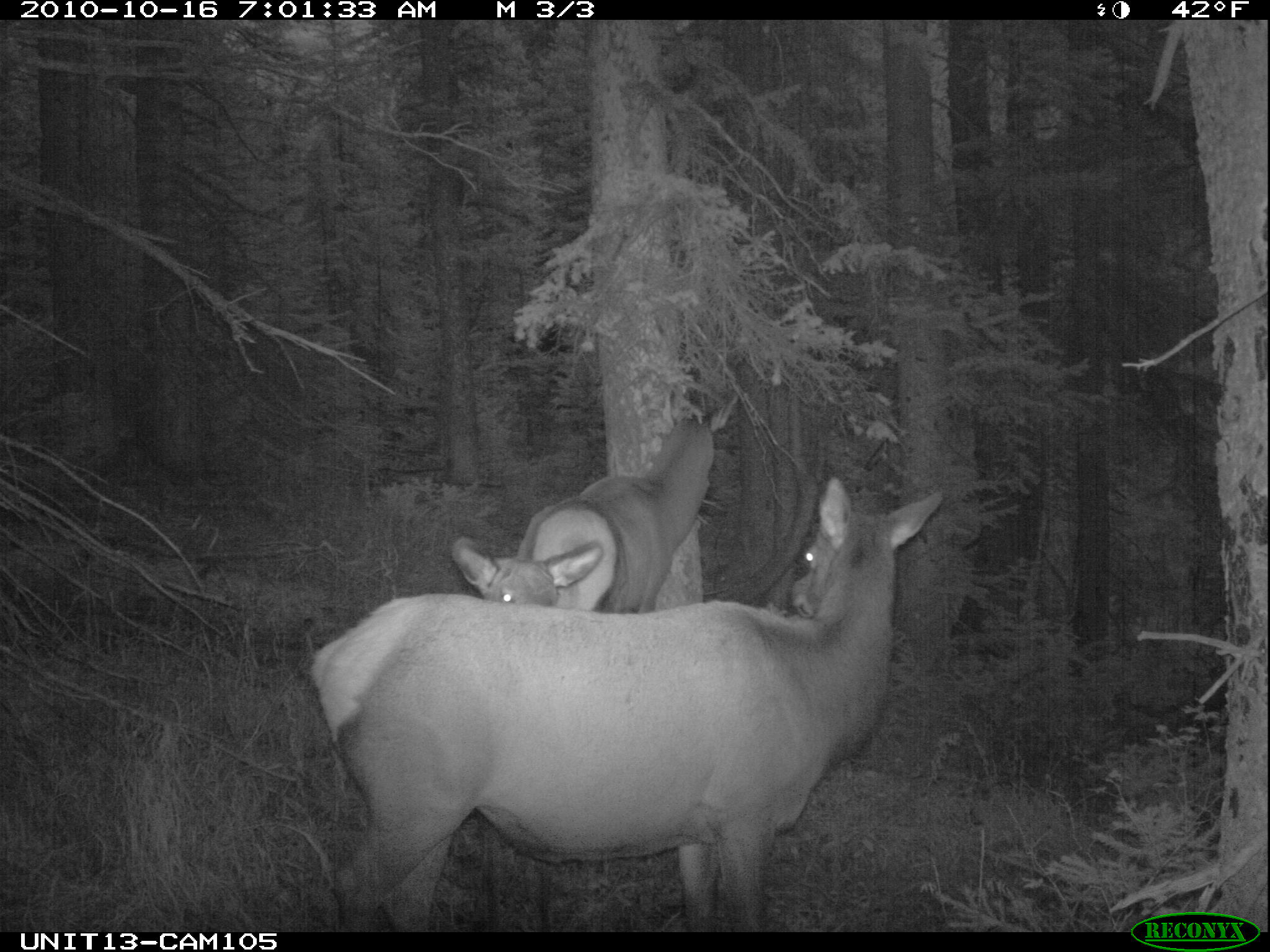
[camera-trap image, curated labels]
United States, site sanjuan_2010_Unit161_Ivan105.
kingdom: Animalia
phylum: Chordata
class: Mammalia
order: Artiodactyla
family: Cervidae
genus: Cervus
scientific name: Cervus elaphus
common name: red deer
Cervus elaphus (red deer).